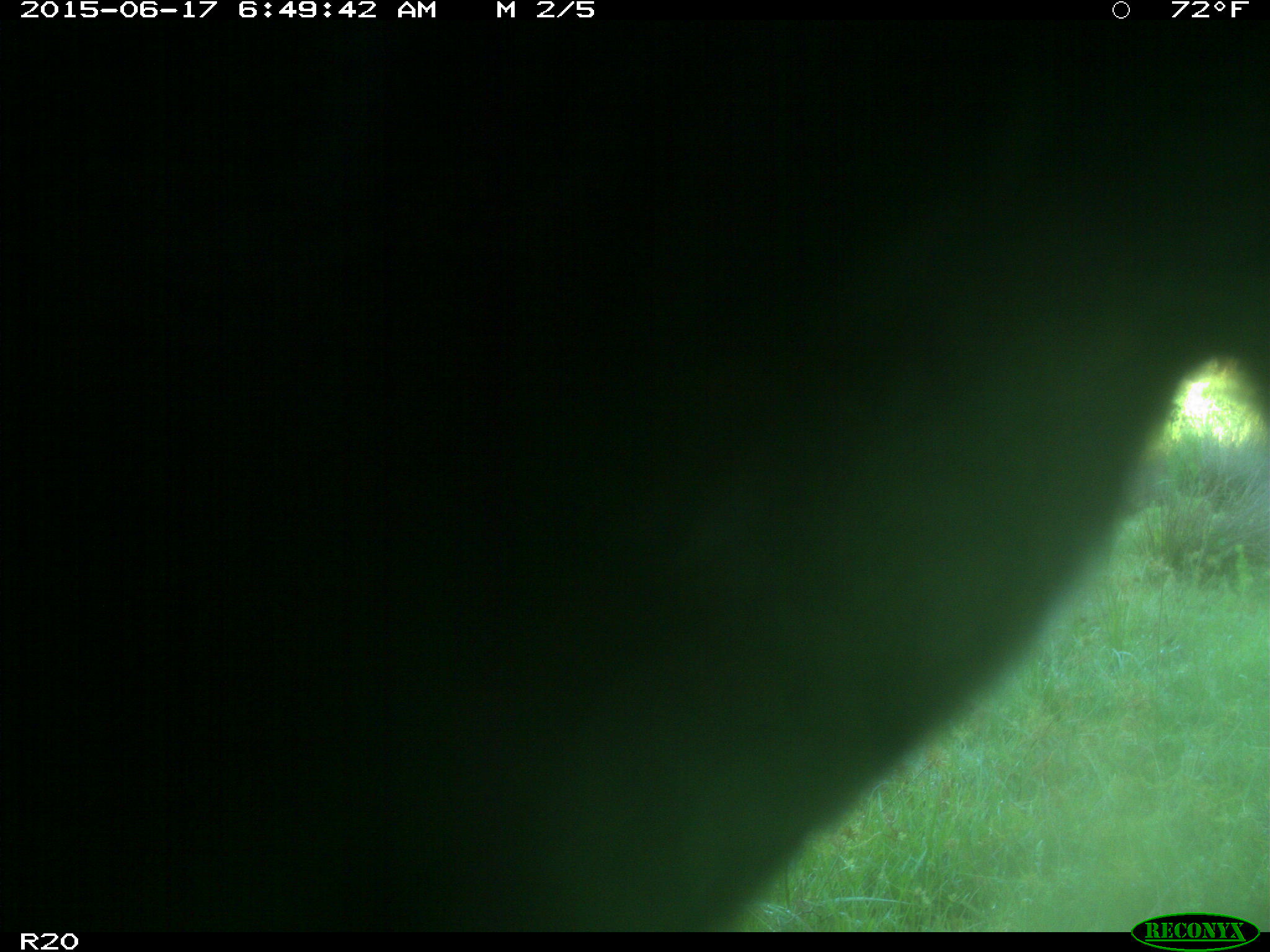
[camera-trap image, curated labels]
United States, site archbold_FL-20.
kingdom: Animalia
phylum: Chordata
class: Mammalia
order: Artiodactyla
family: Bovidae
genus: Bos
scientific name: Bos taurus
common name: domestic cow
Bos taurus (domestic cow).